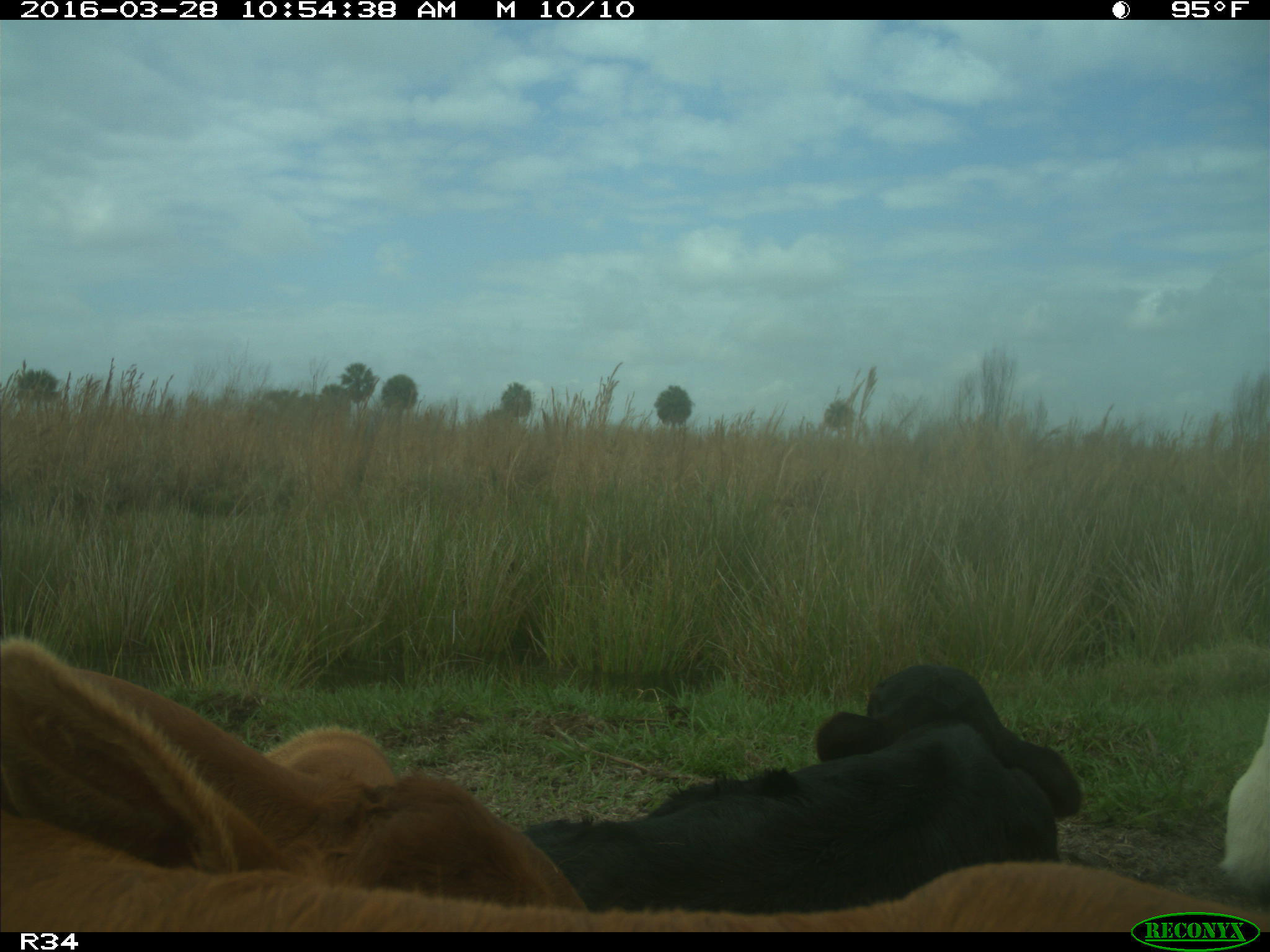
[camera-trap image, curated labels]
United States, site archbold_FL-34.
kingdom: Animalia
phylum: Chordata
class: Mammalia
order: Artiodactyla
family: Bovidae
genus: Bos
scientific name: Bos taurus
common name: domestic cow